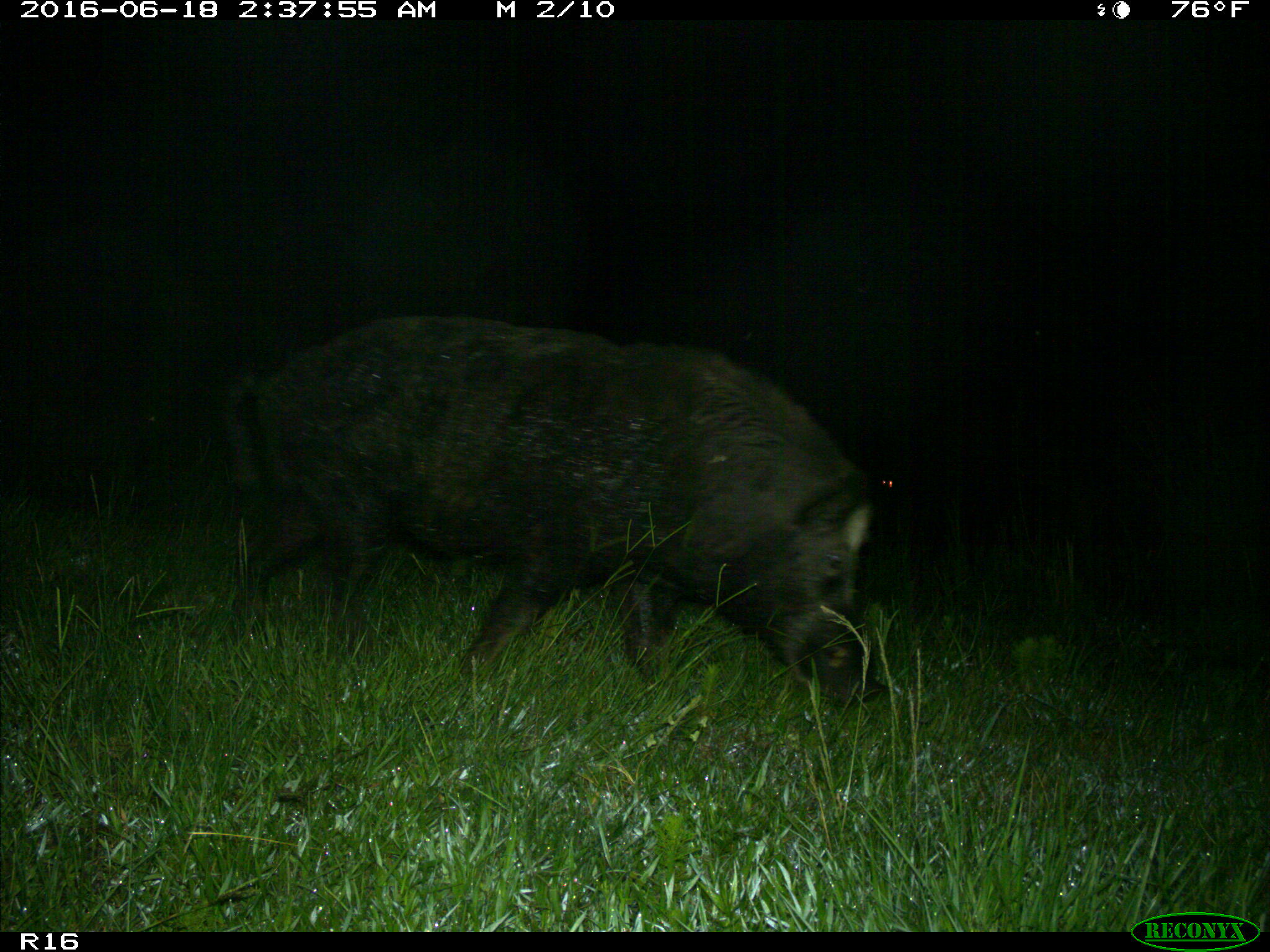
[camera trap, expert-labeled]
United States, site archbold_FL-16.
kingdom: Animalia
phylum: Chordata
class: Mammalia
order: Artiodactyla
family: Suidae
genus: Sus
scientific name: Sus scrofa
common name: wild boar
Sus scrofa (wild boar).